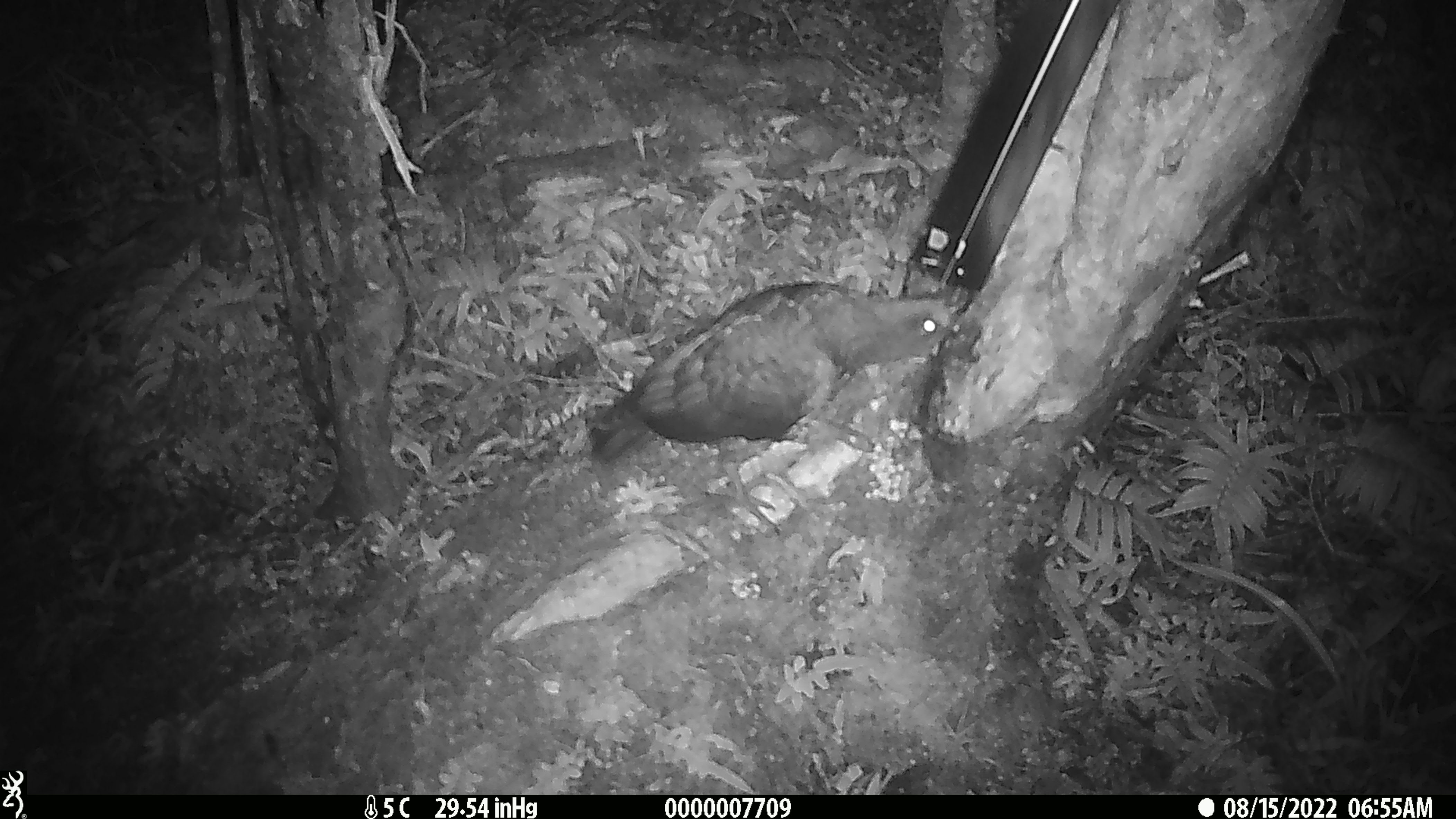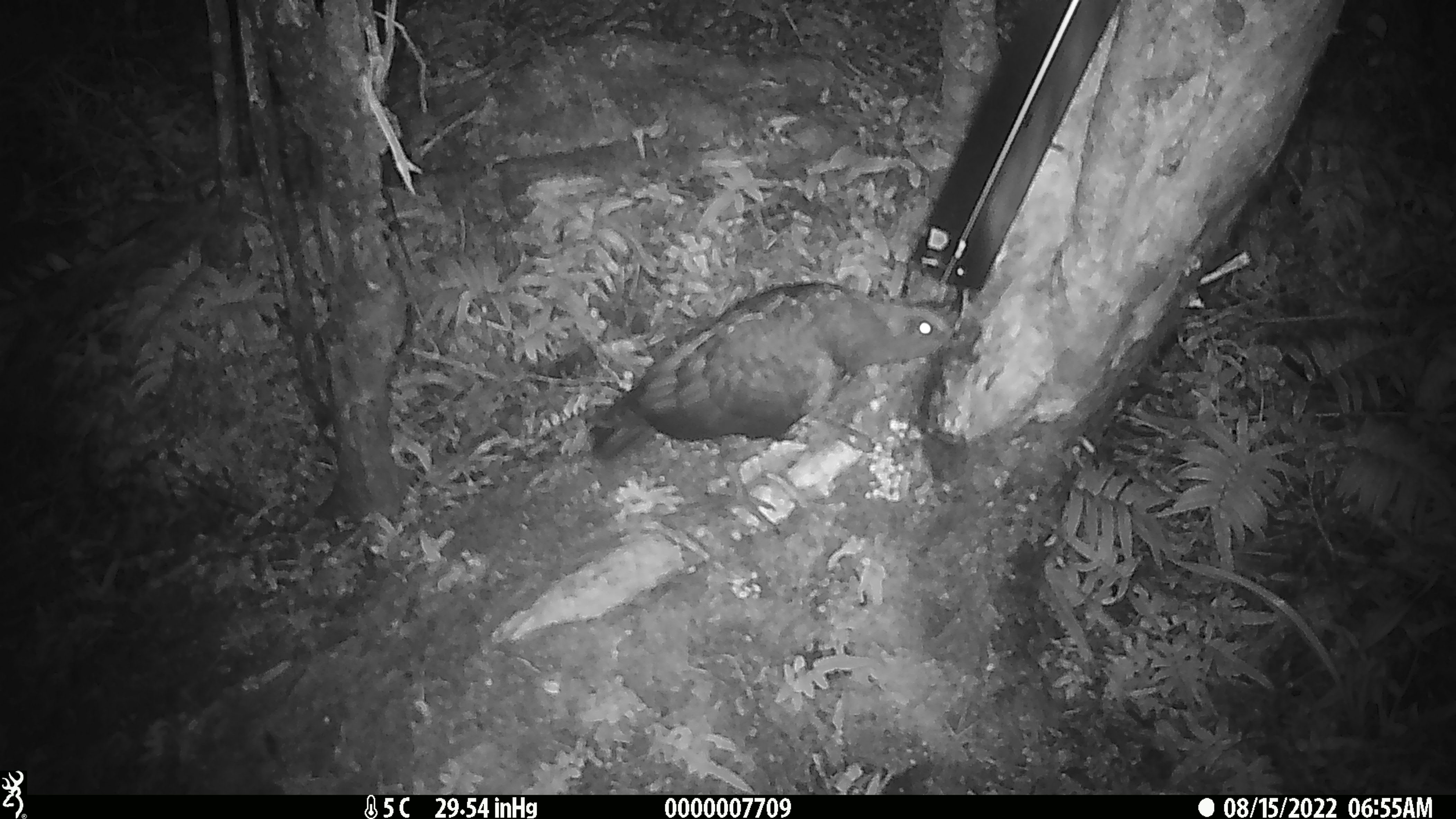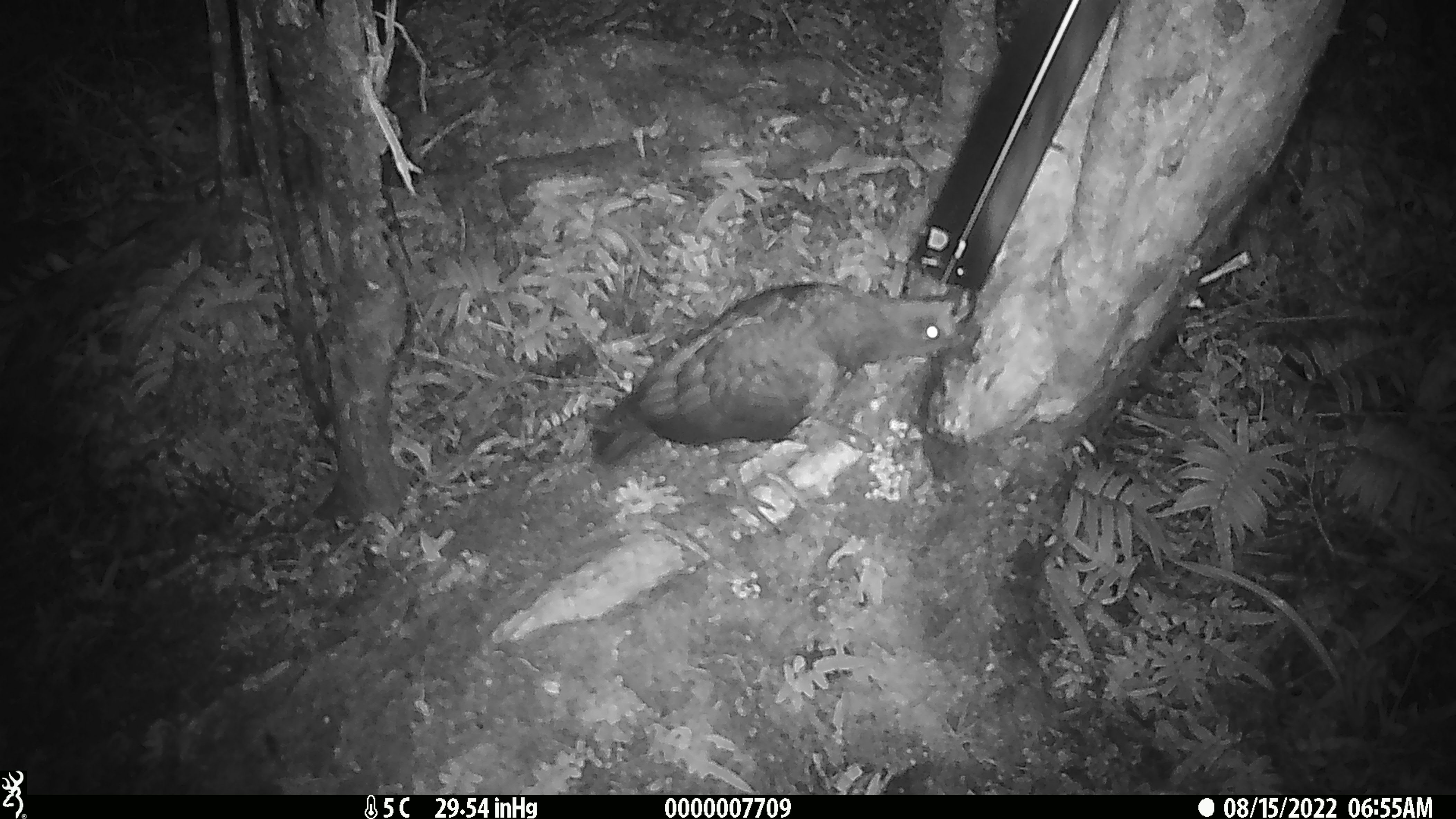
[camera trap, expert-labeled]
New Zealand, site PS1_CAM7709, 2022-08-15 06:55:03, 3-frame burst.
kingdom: Animalia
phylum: Chordata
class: Aves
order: Psittaciformes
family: Strigopidae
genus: Nestor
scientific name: Nestor notabilis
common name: kea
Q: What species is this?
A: Kea (Nestor notabilis).